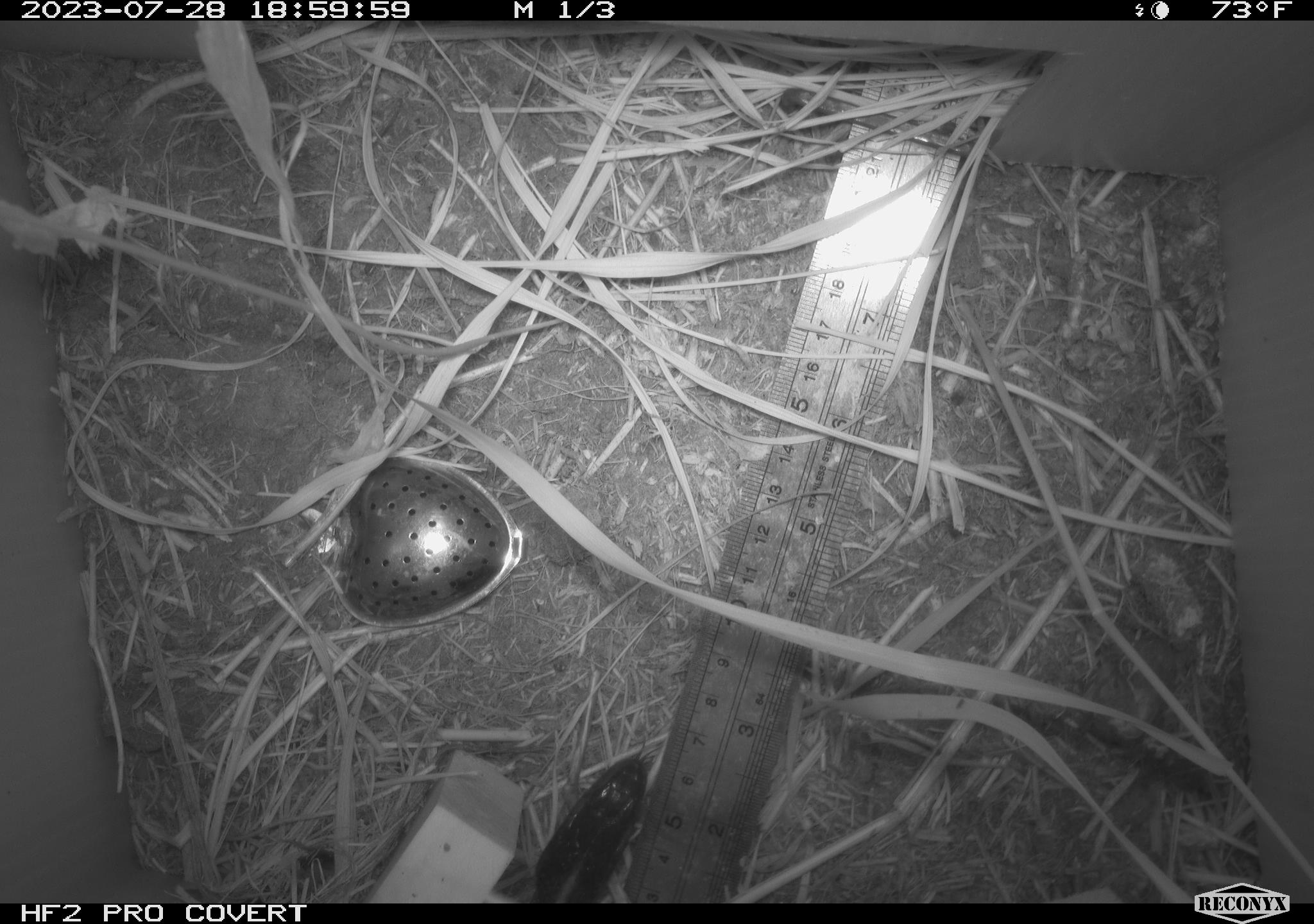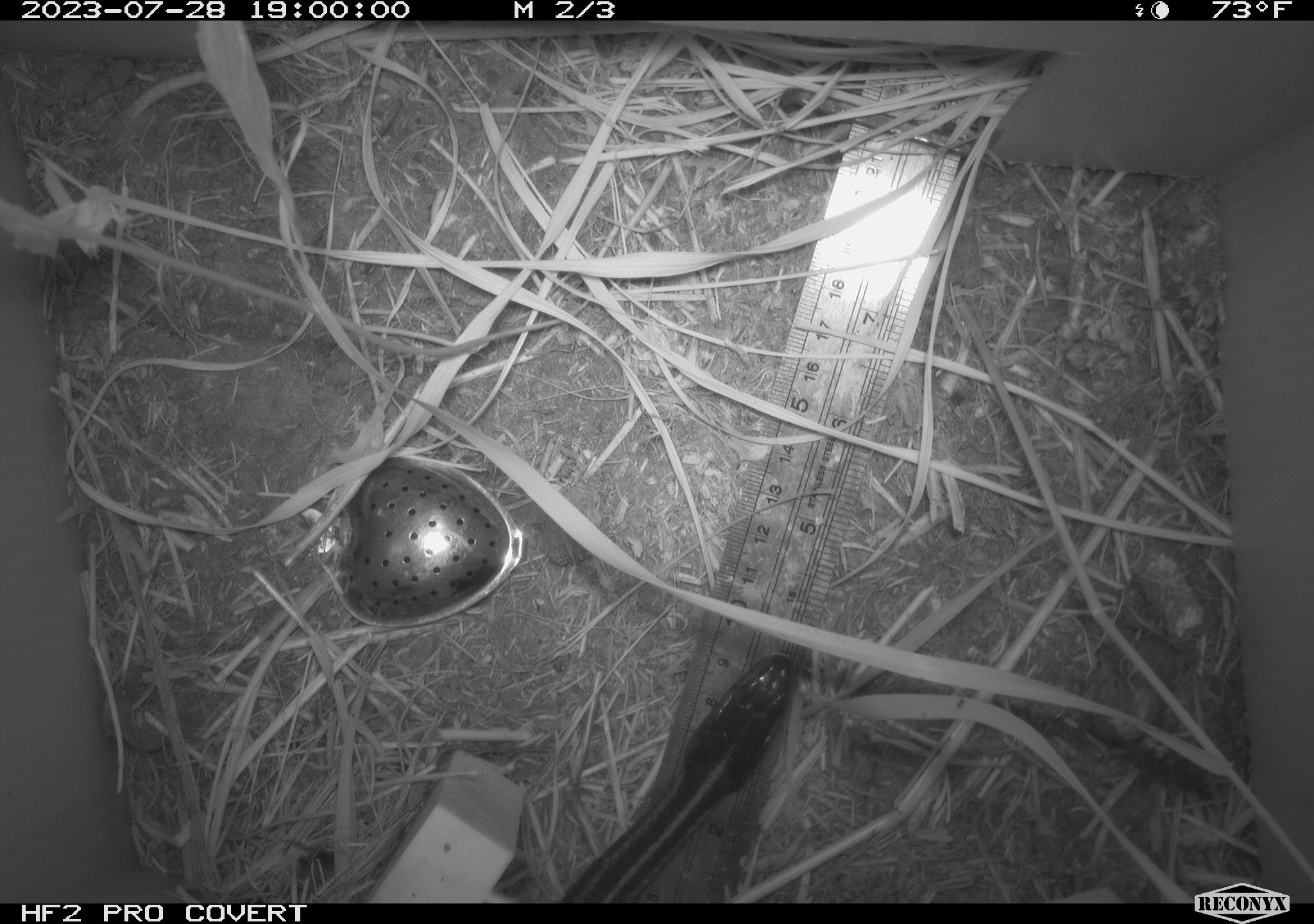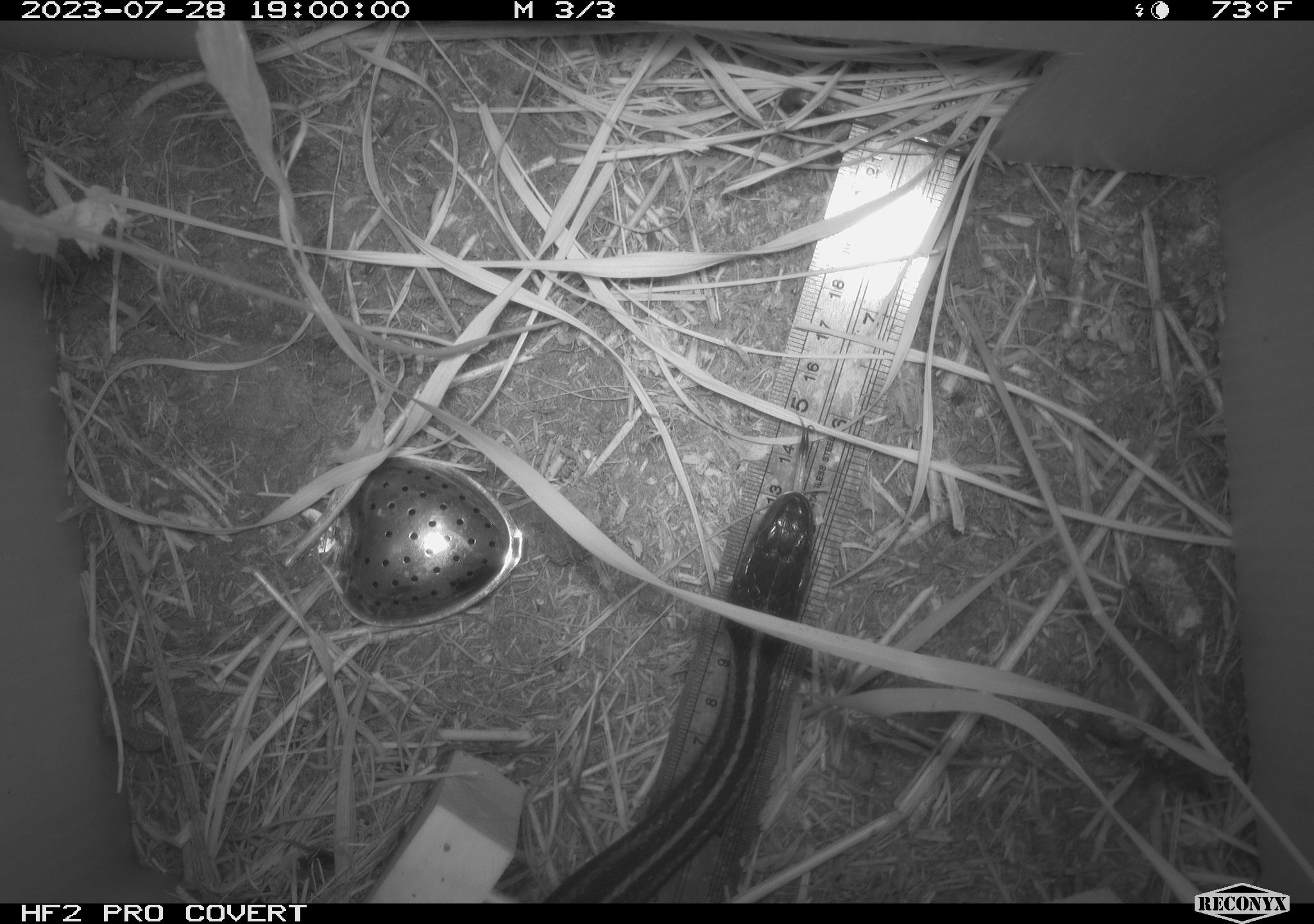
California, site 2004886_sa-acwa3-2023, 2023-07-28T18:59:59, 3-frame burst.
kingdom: Animalia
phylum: Chordata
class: Reptilia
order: Squamata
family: Colubridae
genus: Thamnophis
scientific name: Thamnophis sirtalis fitchi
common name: valley garter snake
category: valley gartersnake